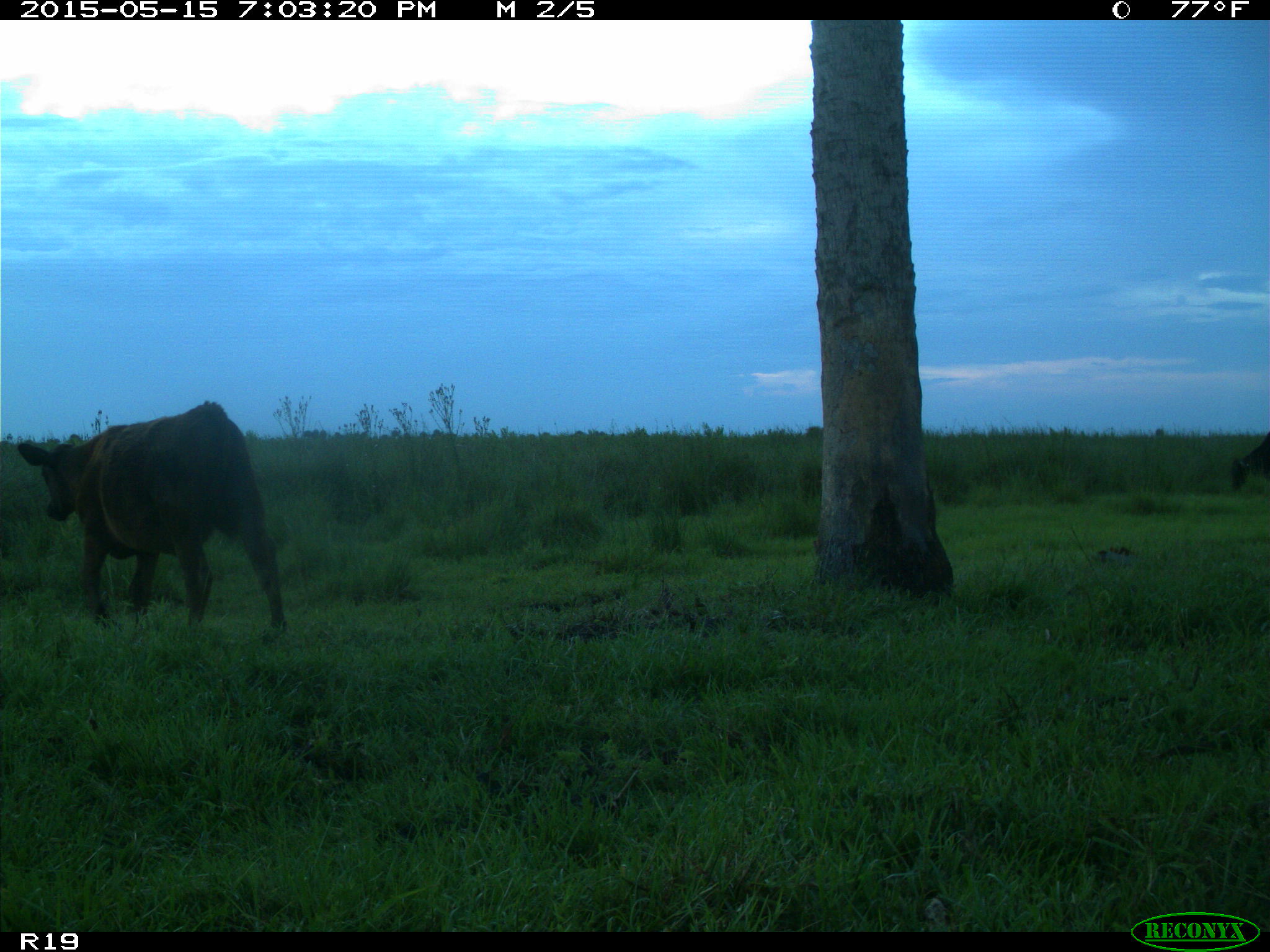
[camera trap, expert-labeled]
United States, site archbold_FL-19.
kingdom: Animalia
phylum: Chordata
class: Mammalia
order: Artiodactyla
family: Bovidae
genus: Bos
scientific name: Bos taurus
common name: domestic cow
Bos taurus (domestic cow).